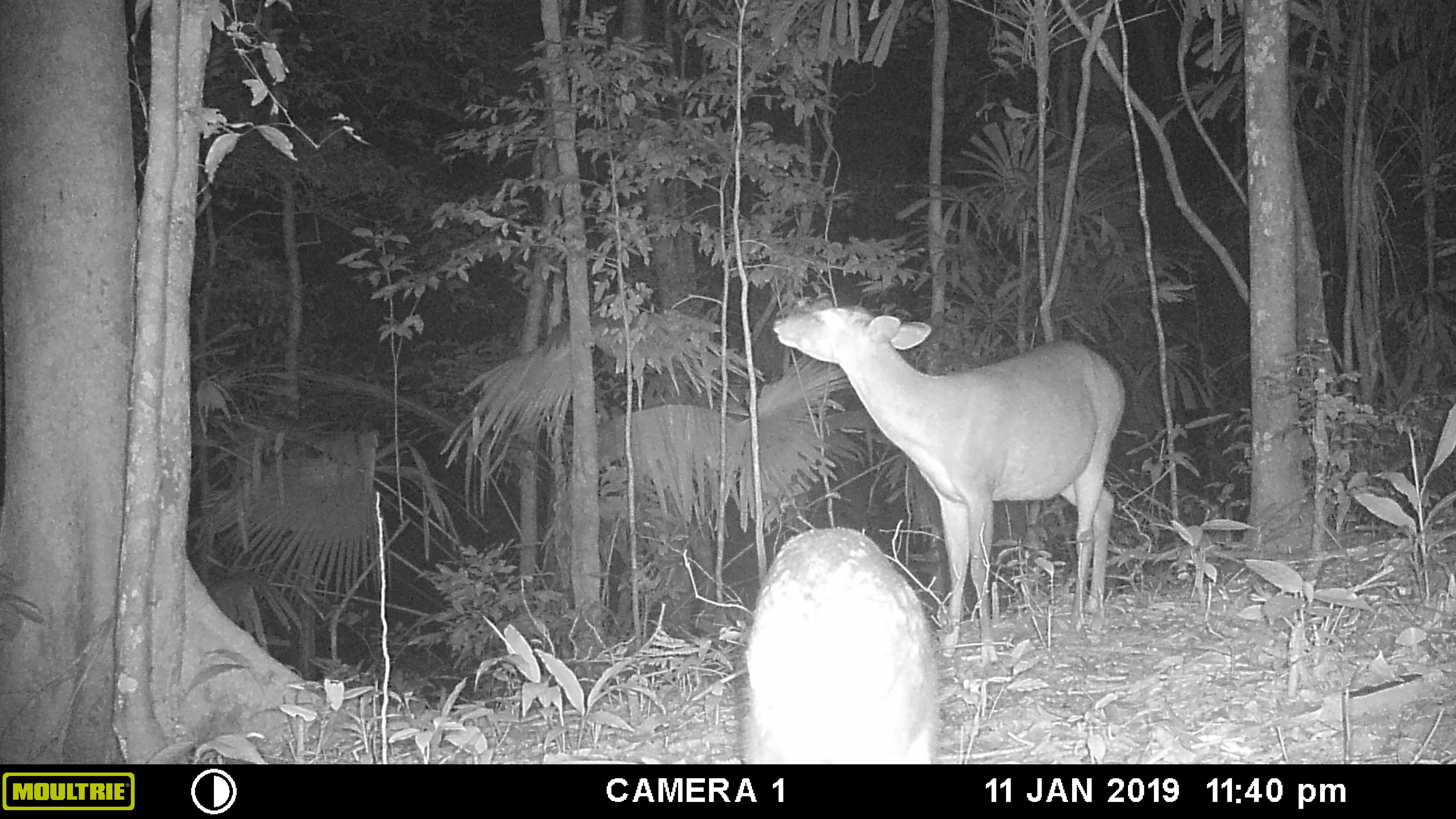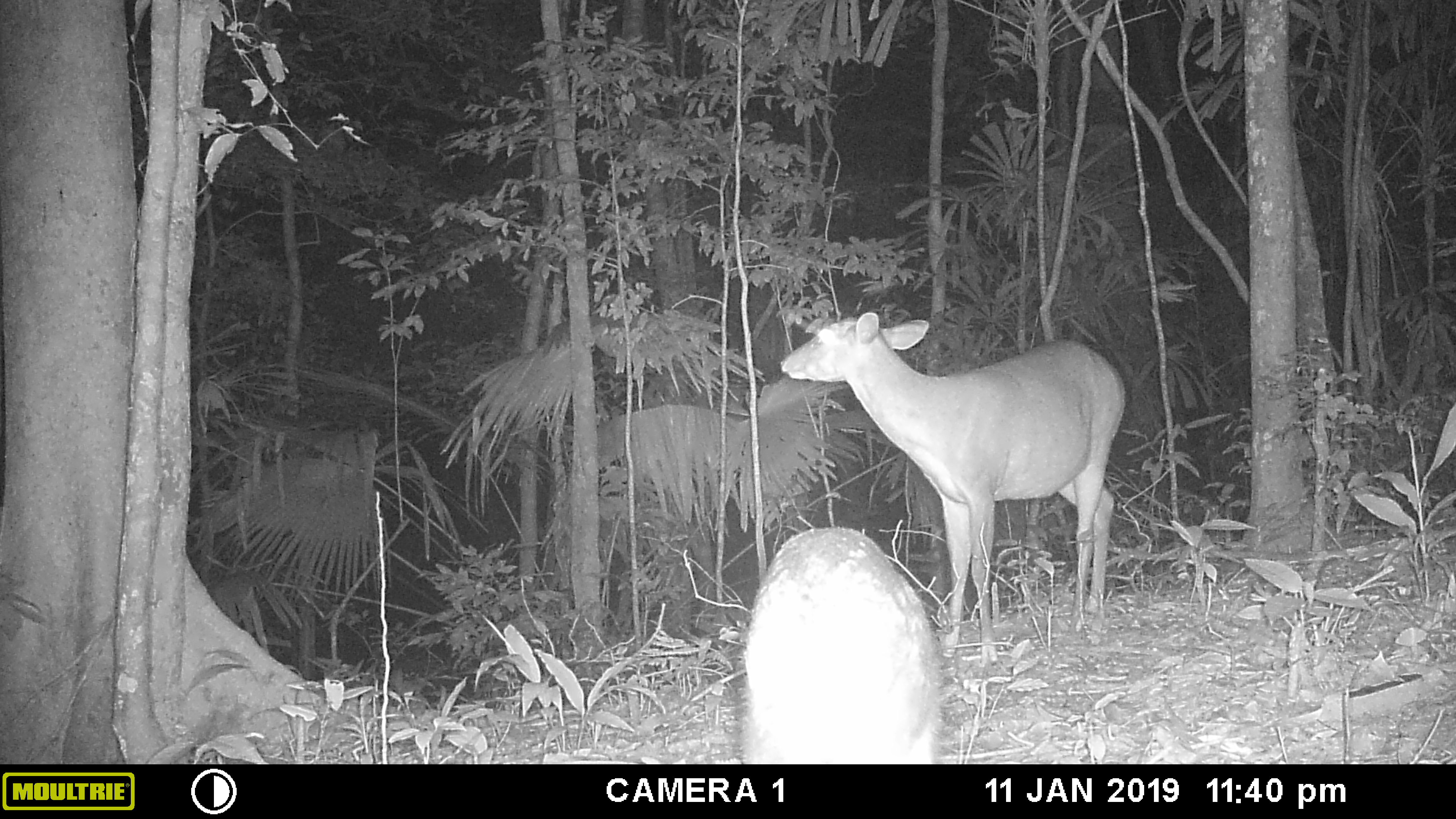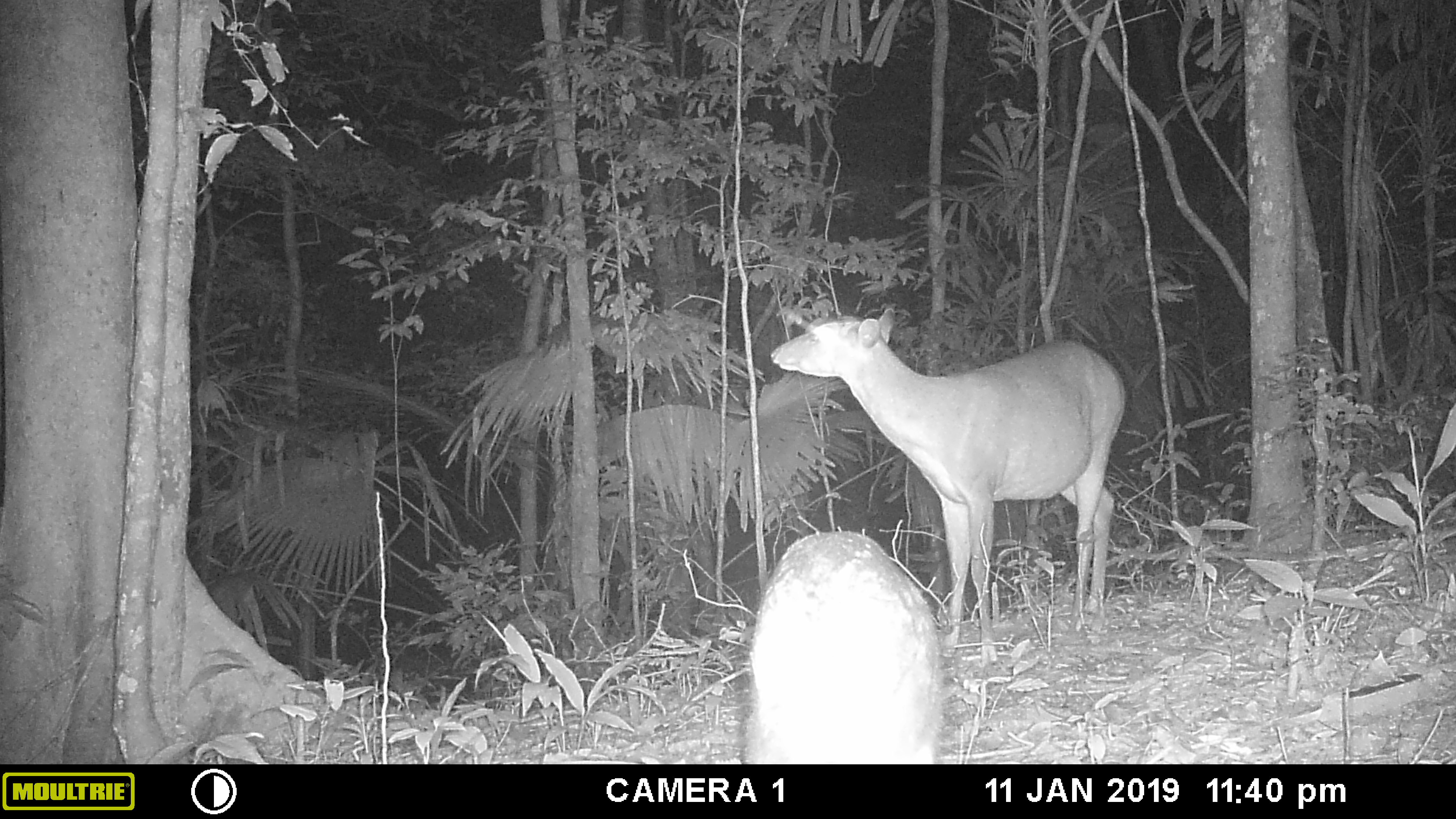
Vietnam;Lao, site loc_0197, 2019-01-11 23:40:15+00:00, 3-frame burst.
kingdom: Animalia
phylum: Chordata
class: Mammalia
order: Artiodactyla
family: Cervidae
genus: Muntiacus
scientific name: Muntiacus vuquangensis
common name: large-antlered muntjac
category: large antlered muntjac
Large antlered muntjac (large-antlered muntjac) (Muntiacus vuquangensis). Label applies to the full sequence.